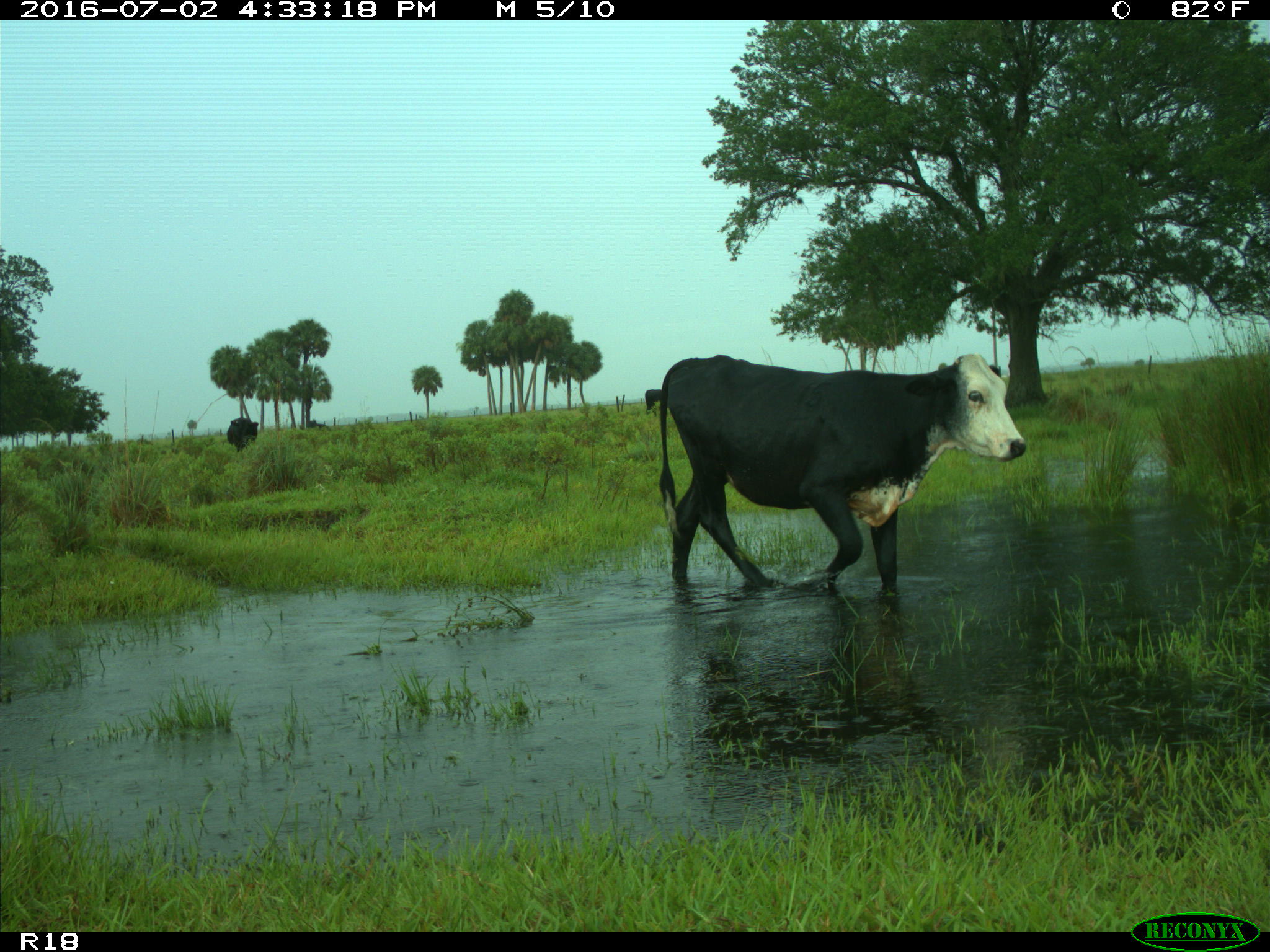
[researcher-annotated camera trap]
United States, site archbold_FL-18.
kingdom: Animalia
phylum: Chordata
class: Mammalia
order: Artiodactyla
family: Bovidae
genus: Bos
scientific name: Bos taurus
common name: domestic cow